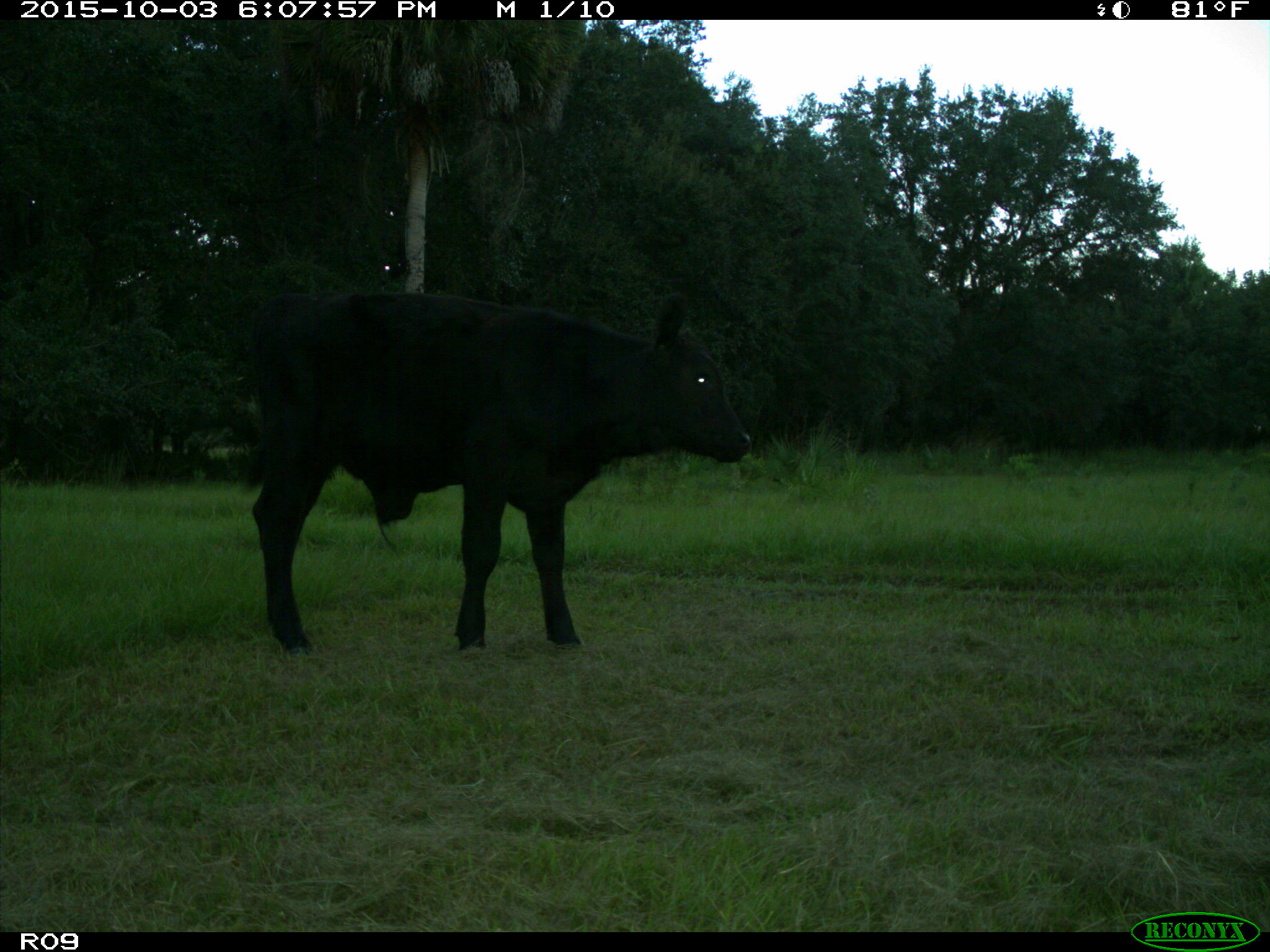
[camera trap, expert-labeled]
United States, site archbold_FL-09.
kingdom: Animalia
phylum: Chordata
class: Mammalia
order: Artiodactyla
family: Bovidae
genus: Bos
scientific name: Bos taurus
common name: domestic cow